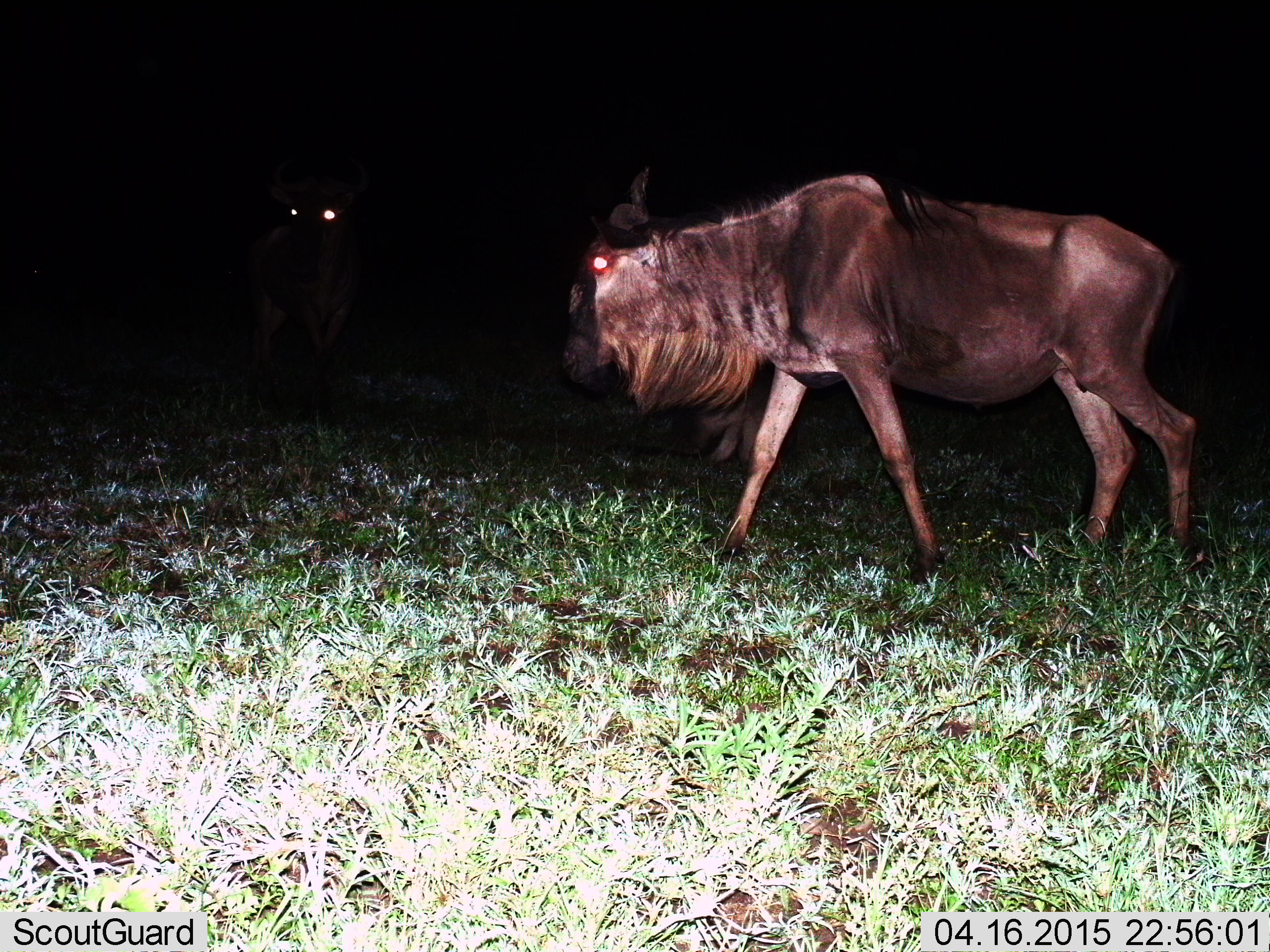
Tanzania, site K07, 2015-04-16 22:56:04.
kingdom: Animalia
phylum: Chordata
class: Mammalia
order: Artiodactyla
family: Bovidae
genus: Connochaetes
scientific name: Connochaetes taurinus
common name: blue wildebeest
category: wildebeest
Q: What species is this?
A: Wildebeest (blue wildebeest) (Connochaetes taurinus).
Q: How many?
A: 2.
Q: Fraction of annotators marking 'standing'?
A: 40%.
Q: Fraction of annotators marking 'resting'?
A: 0%.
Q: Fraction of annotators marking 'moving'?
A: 90%.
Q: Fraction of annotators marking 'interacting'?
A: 0%.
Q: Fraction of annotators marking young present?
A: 0%.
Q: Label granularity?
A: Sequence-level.